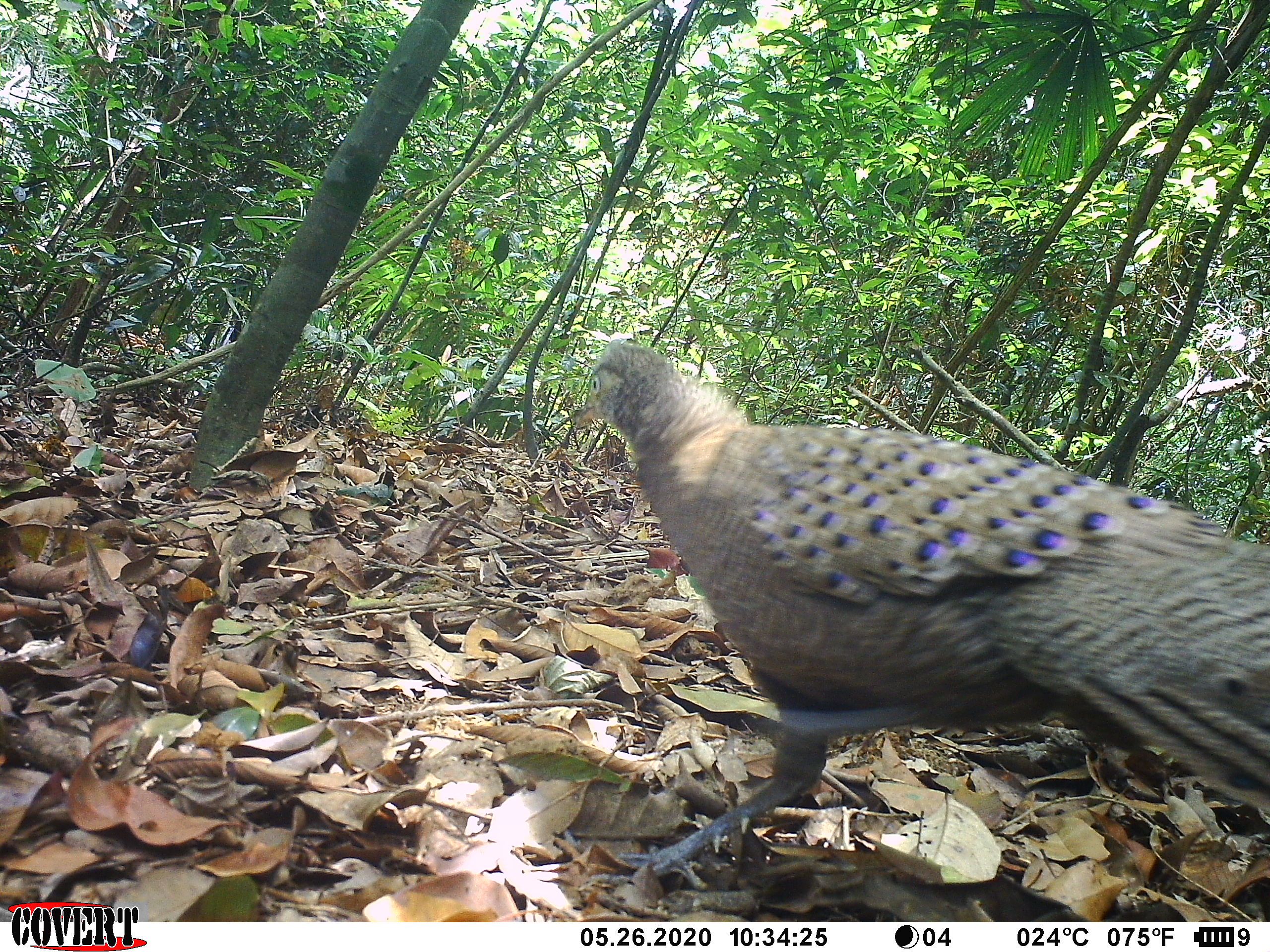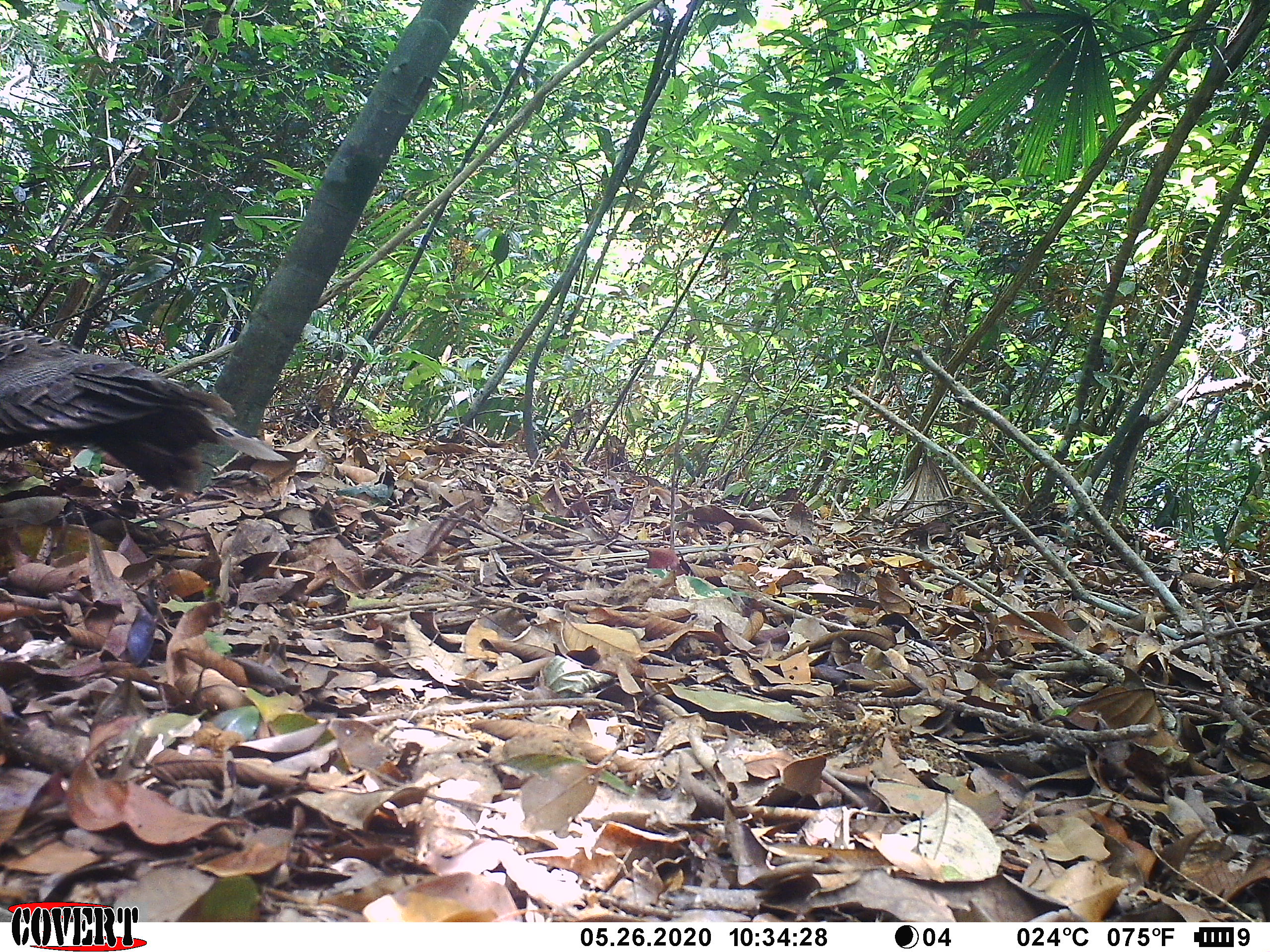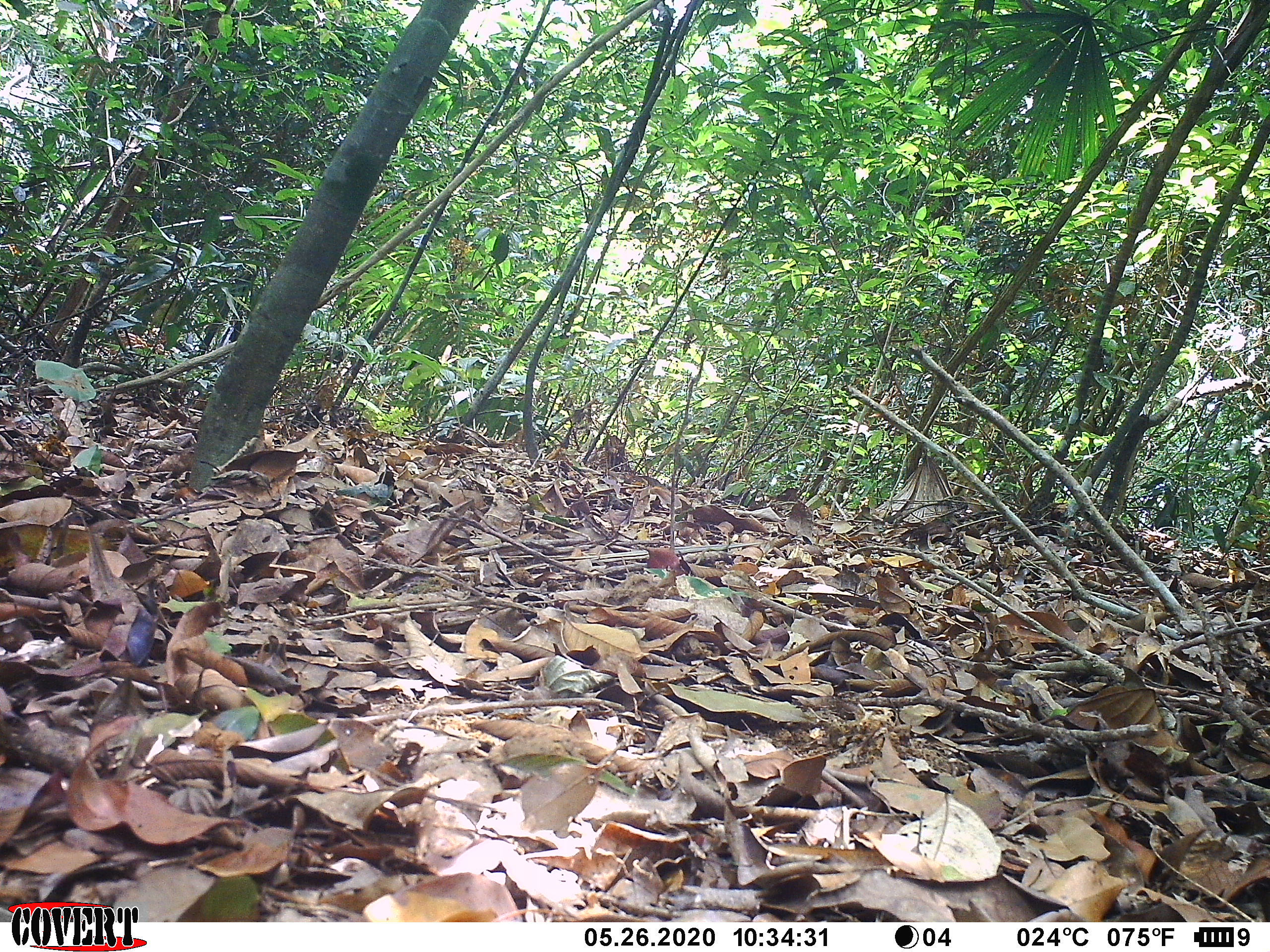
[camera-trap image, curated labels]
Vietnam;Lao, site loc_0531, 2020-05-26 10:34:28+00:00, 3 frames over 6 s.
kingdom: Animalia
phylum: Chordata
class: Aves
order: Galliformes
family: Phasianidae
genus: Polyplectron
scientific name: Polyplectron bicalcaratum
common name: gray peacock-pheasant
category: grey peacock pheasant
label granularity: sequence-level